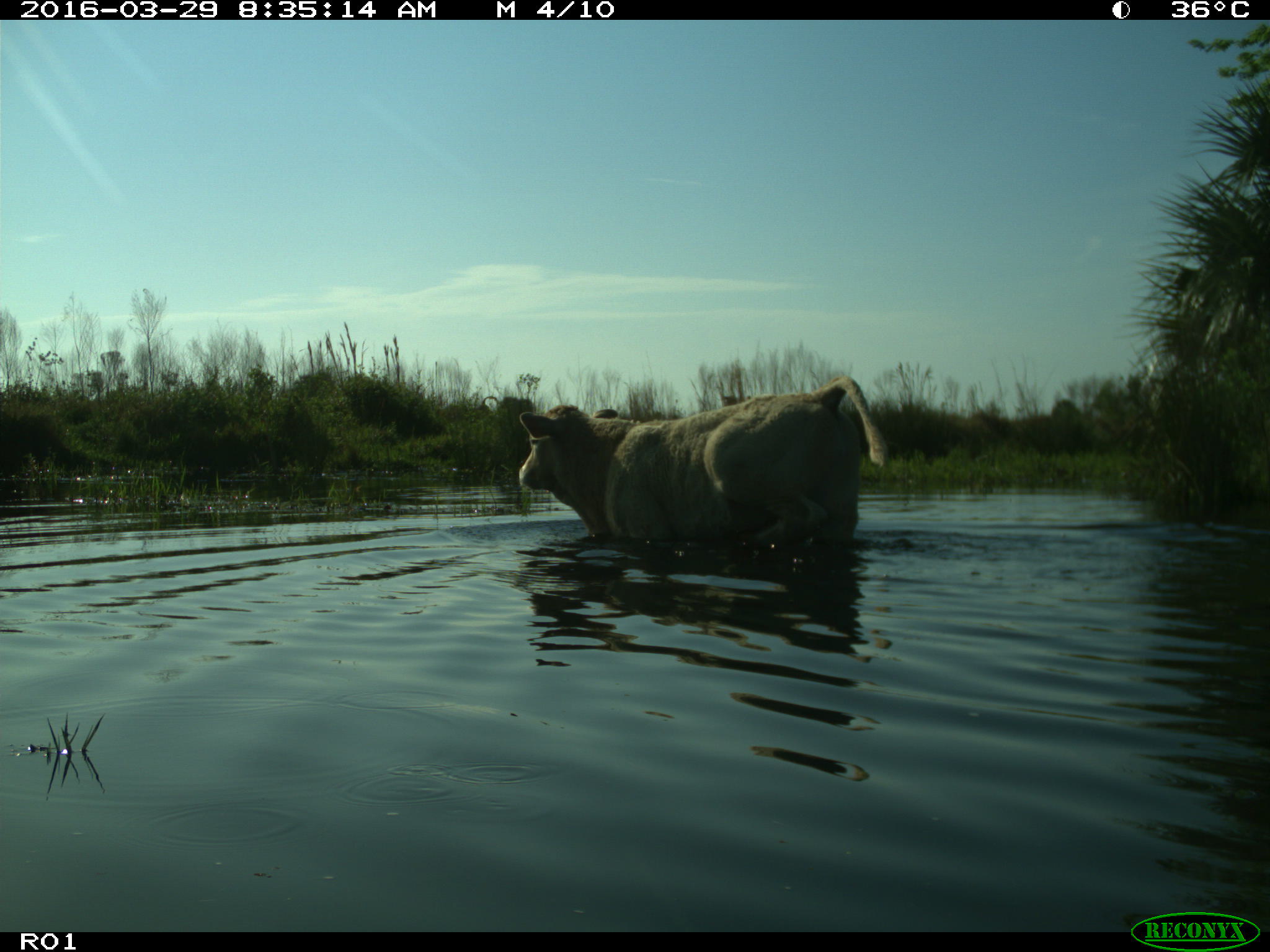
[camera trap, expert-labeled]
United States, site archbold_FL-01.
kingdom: Animalia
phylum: Chordata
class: Mammalia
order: Artiodactyla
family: Bovidae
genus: Bos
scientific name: Bos taurus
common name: domestic cow